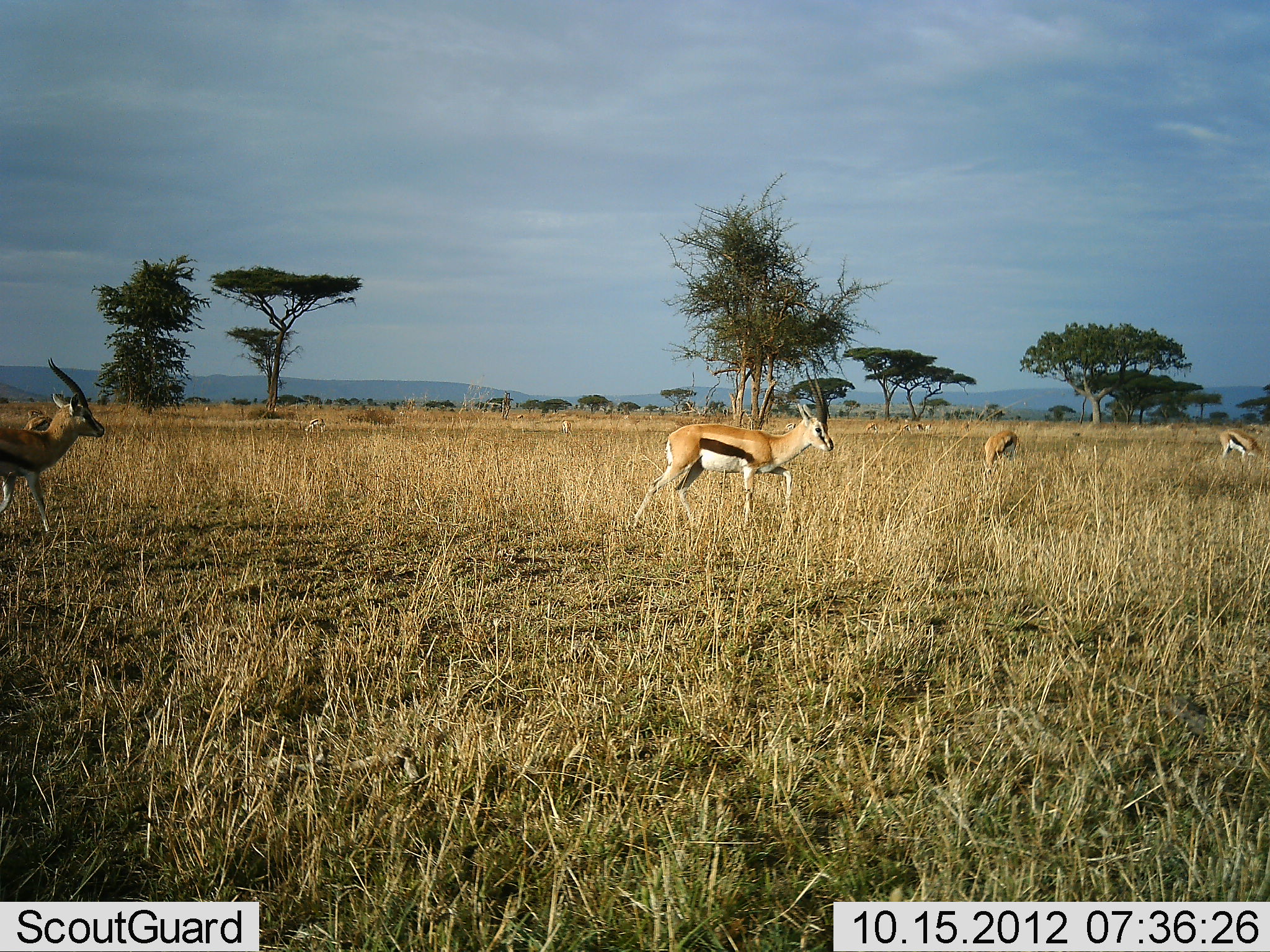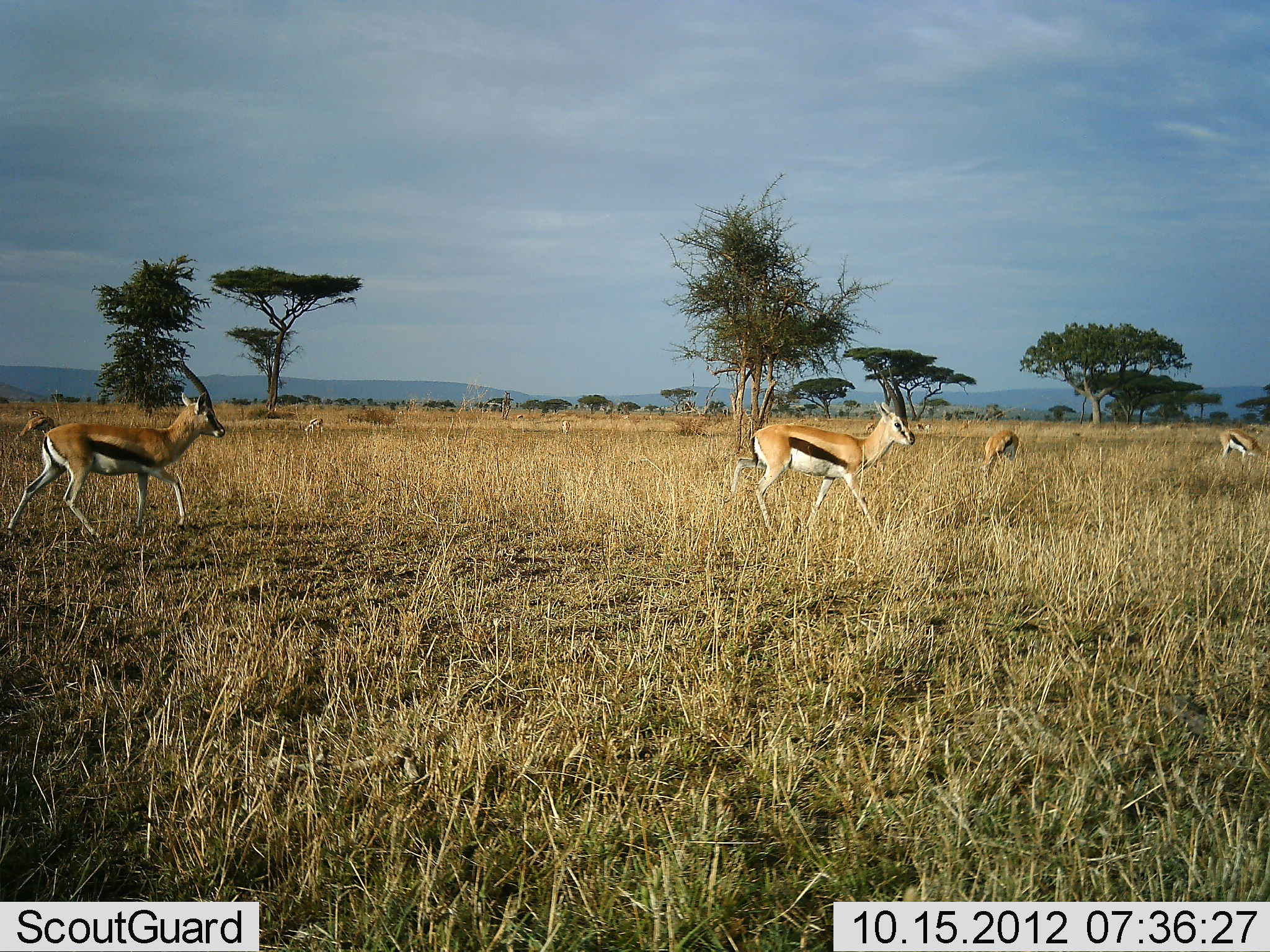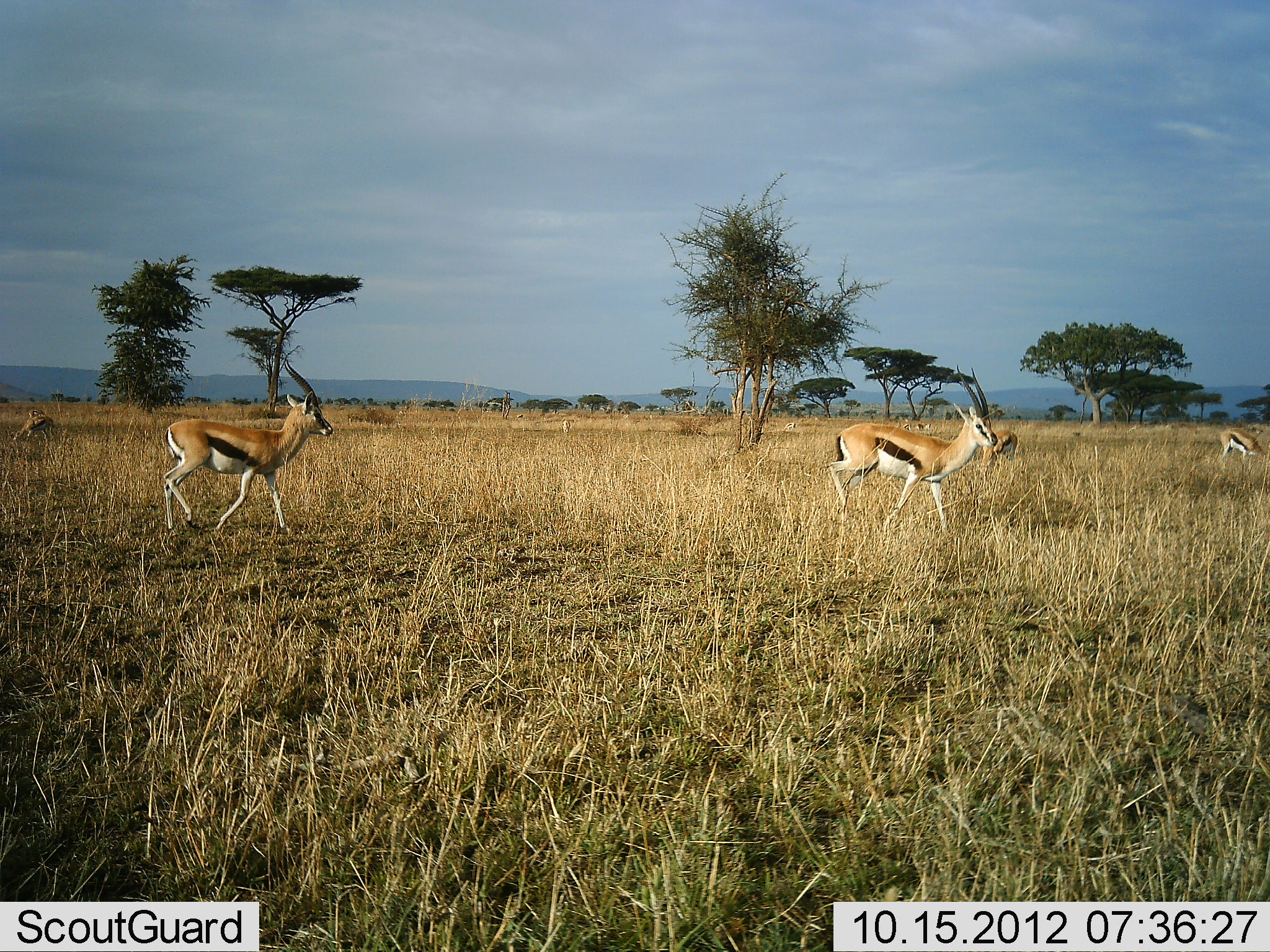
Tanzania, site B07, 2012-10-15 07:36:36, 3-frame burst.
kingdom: Animalia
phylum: Chordata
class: Mammalia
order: Artiodactyla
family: Bovidae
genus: Eudorcas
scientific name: Eudorcas thomsonii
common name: thomson's gazelle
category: gazellethomsons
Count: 5.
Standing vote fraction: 40%.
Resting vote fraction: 0%.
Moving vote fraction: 100%.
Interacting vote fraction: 0%.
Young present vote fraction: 0%.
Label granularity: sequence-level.